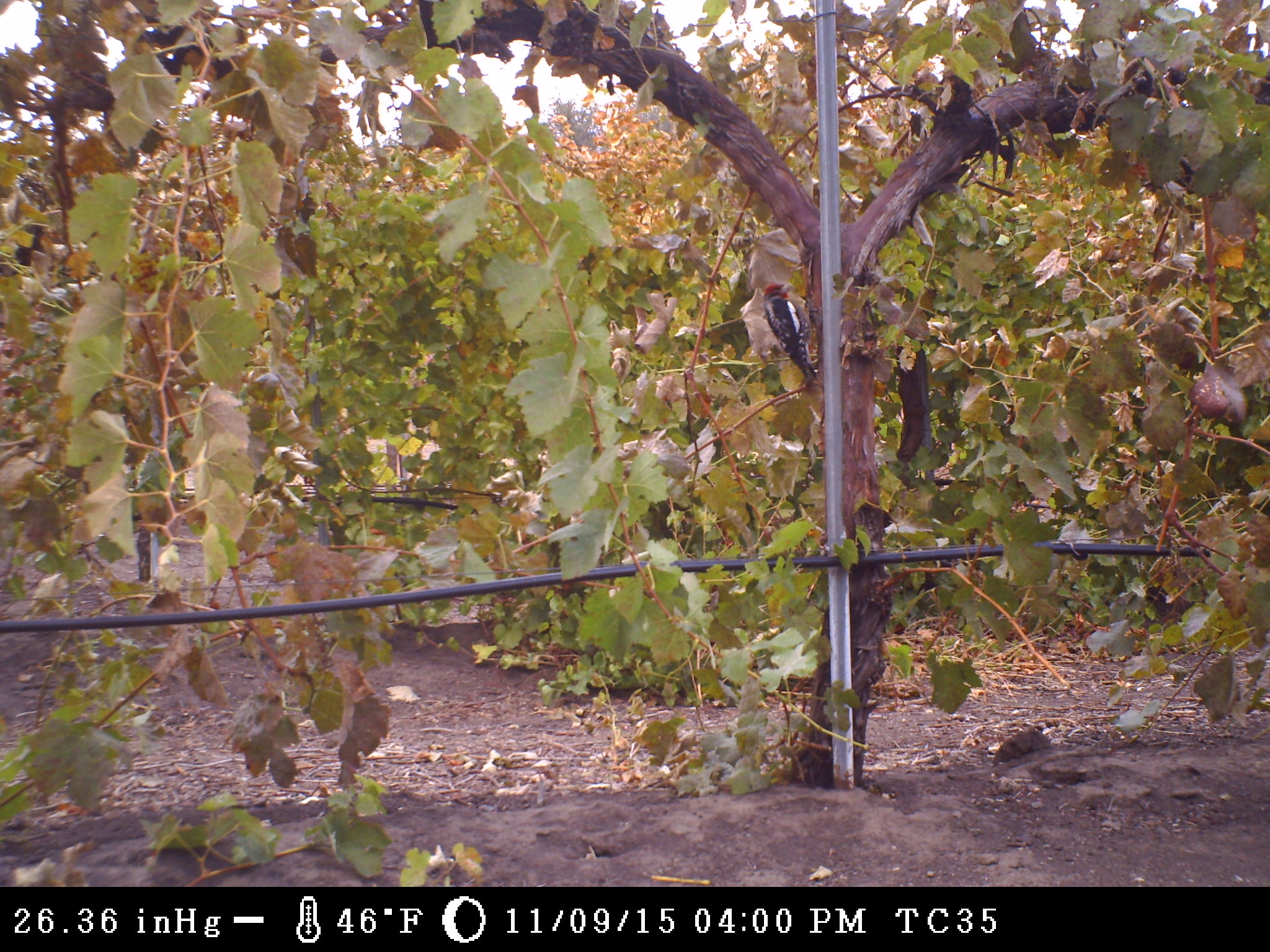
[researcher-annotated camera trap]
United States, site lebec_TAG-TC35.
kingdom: Animalia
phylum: Chordata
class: Aves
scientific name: Aves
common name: birds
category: unidentified bird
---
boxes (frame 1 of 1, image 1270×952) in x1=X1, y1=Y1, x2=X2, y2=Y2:
animal: x1=760, y1=281, x2=821, y2=391